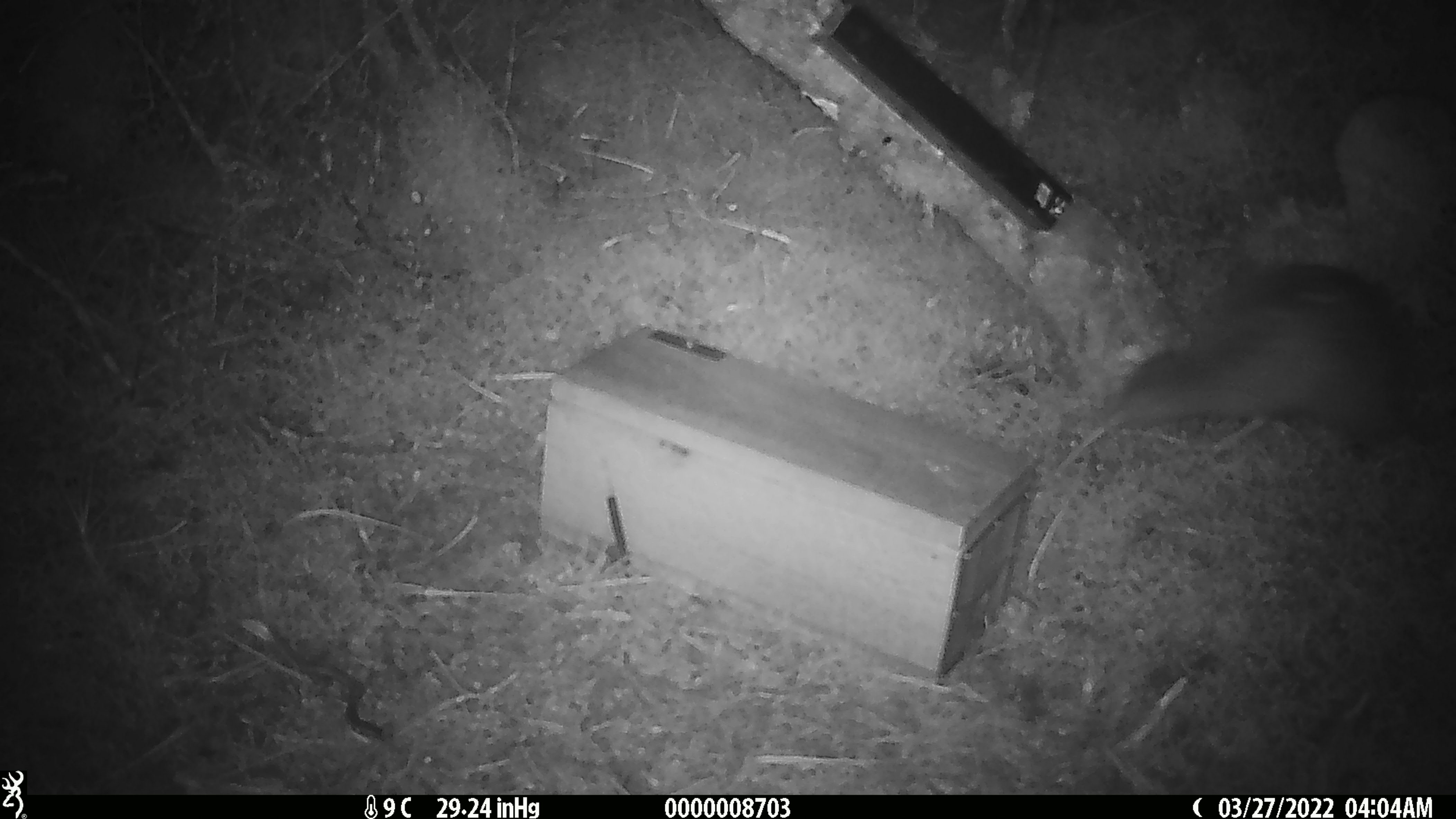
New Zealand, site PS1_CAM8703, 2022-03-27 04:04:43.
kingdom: Animalia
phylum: Chordata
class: Aves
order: Apterygiformes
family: Apterygidae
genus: Apteryx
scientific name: Apteryx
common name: kiwi